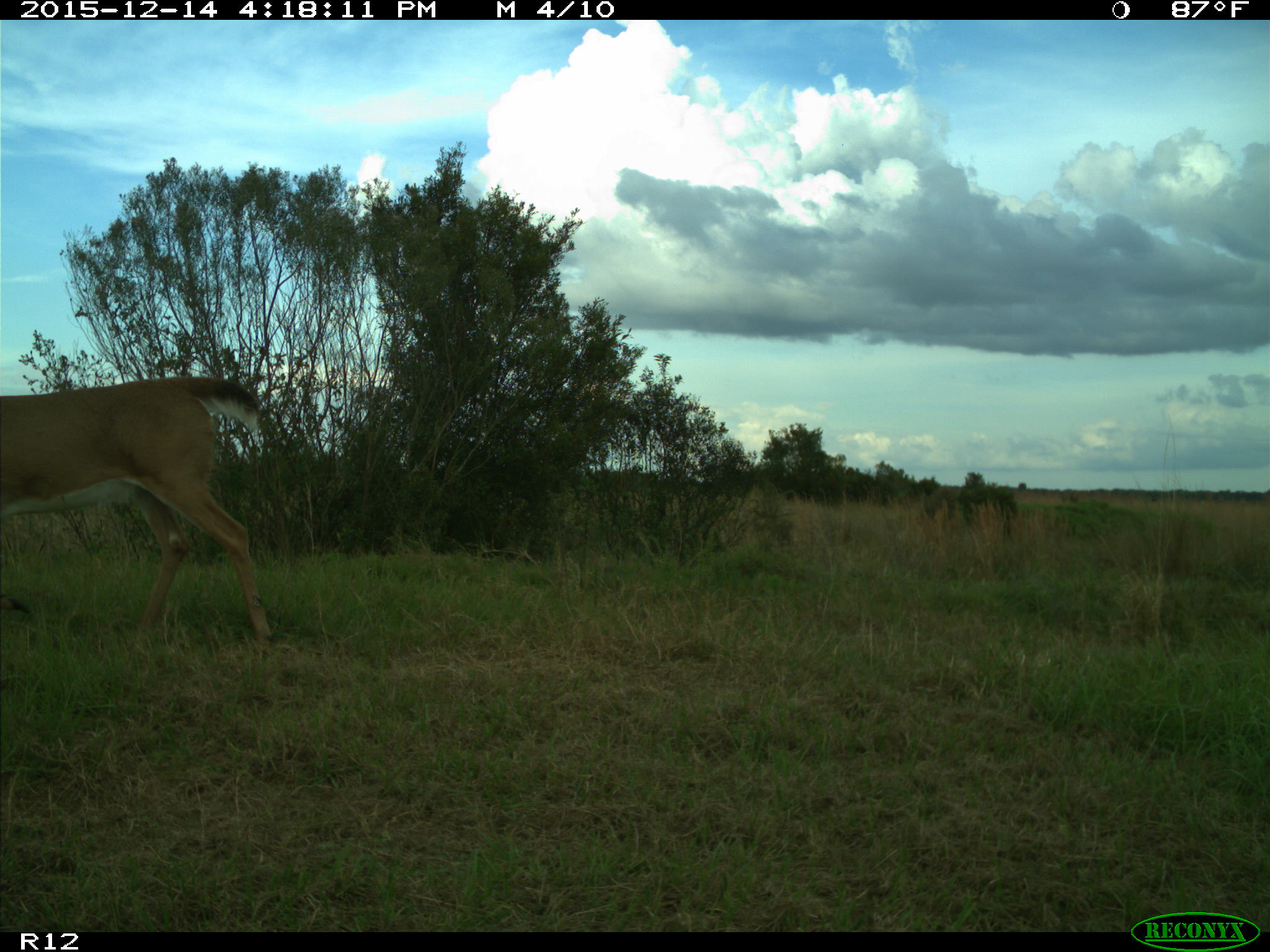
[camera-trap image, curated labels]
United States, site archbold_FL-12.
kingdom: Animalia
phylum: Chordata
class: Mammalia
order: Artiodactyla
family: Cervidae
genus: Odocoileus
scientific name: Odocoileus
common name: deer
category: unidentified deer